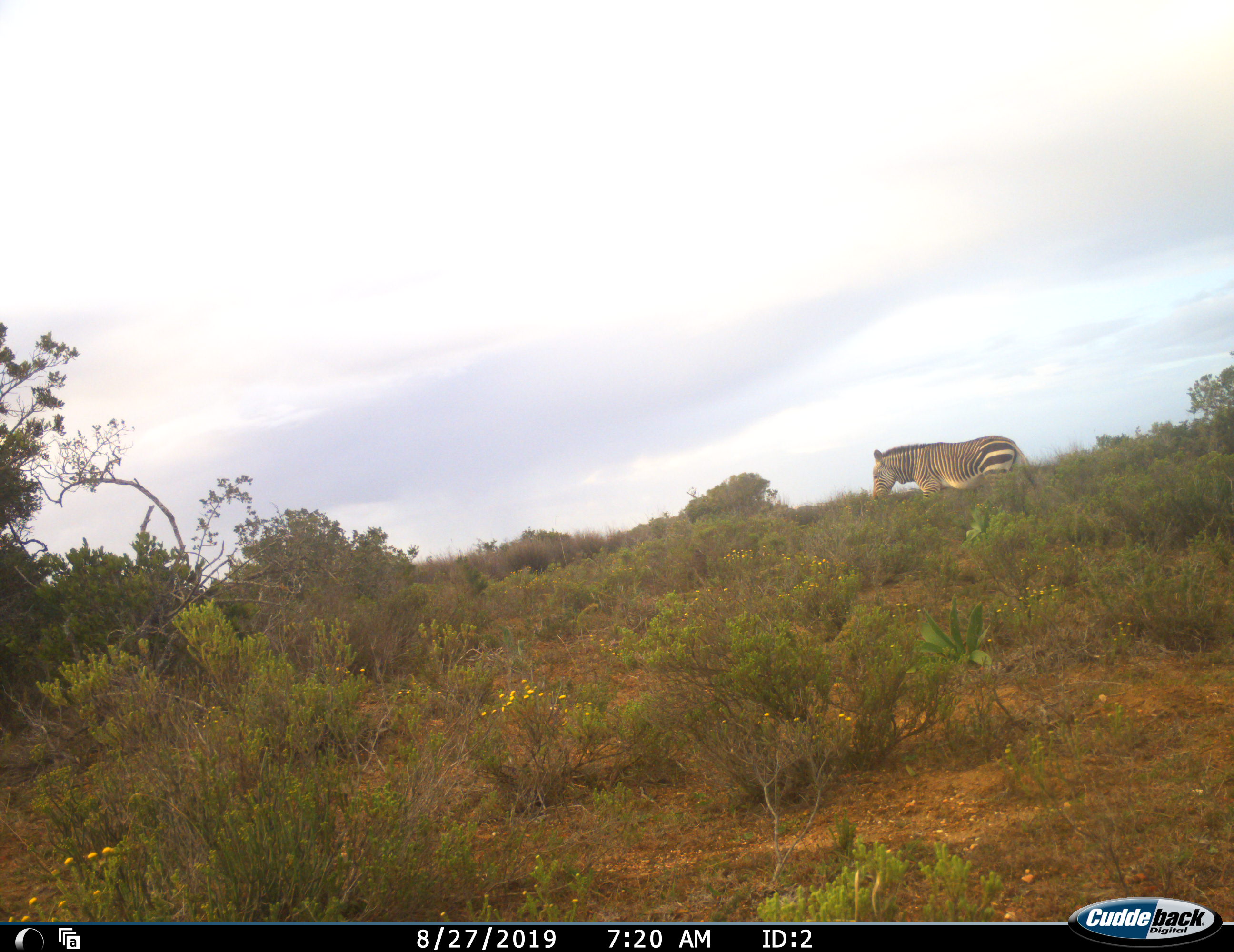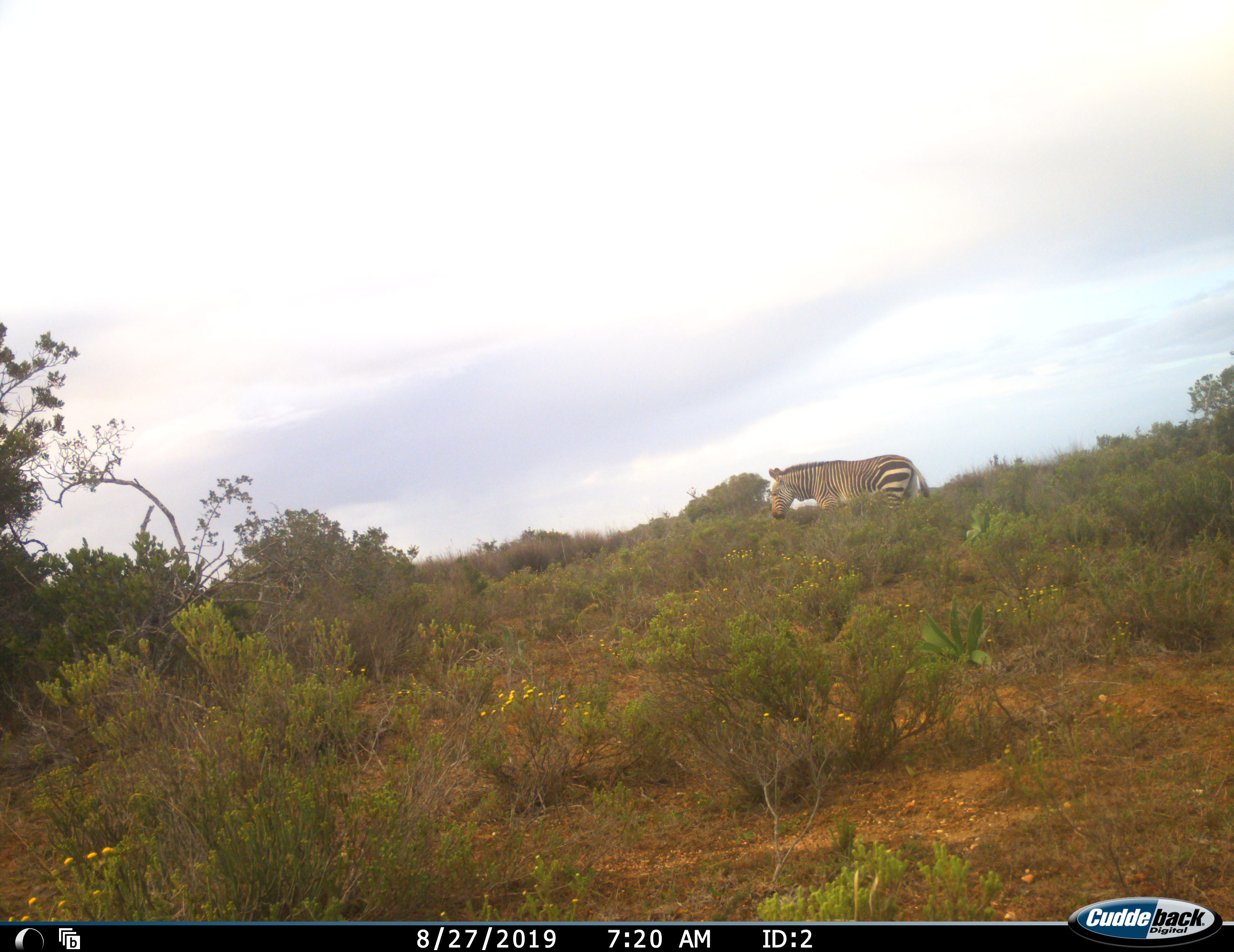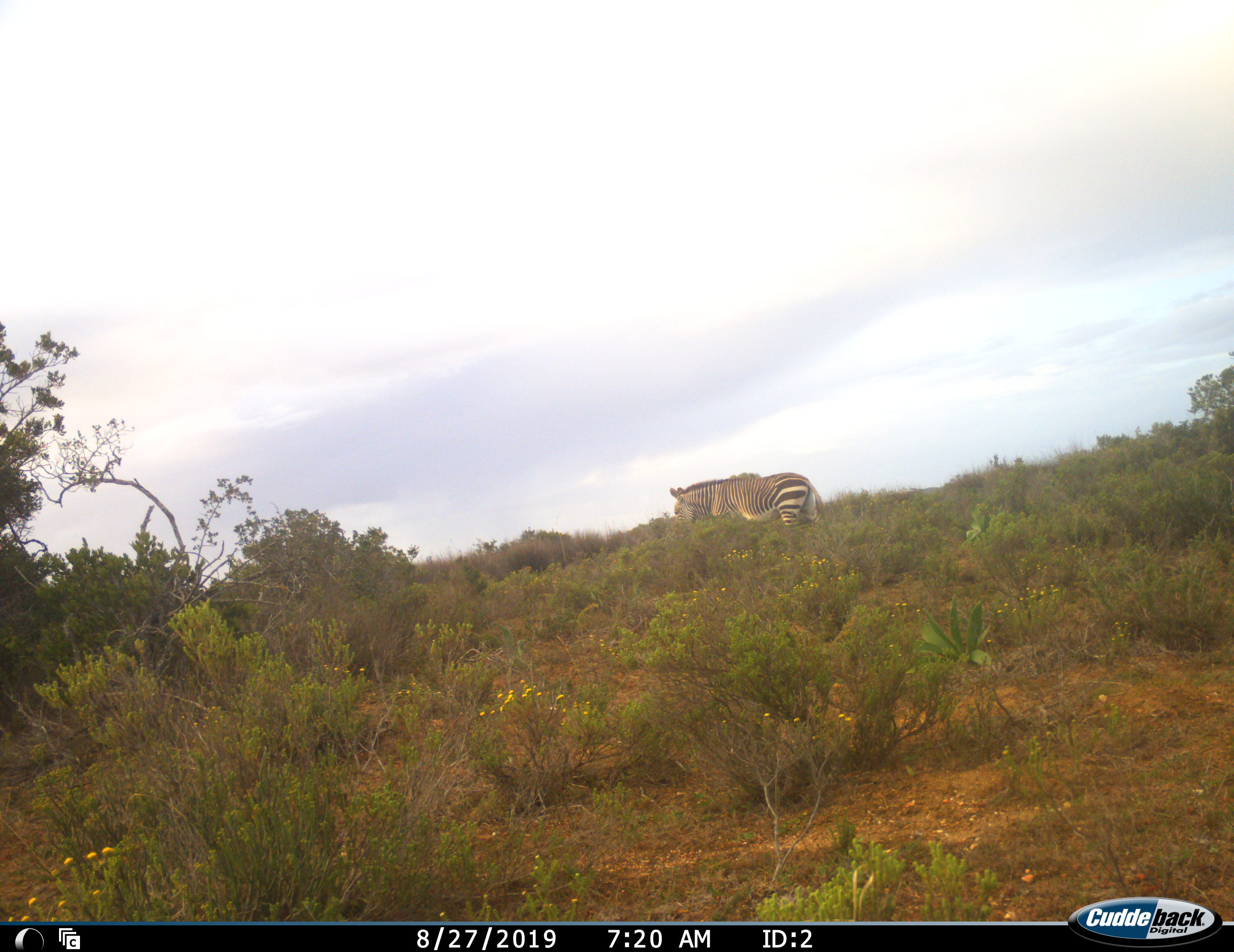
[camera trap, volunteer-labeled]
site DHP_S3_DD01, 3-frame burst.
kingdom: Animalia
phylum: Chordata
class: Mammalia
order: Perissodactyla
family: Equidae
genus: Equus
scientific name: Equus zebra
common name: mountain zebra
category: zebramountain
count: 1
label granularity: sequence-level